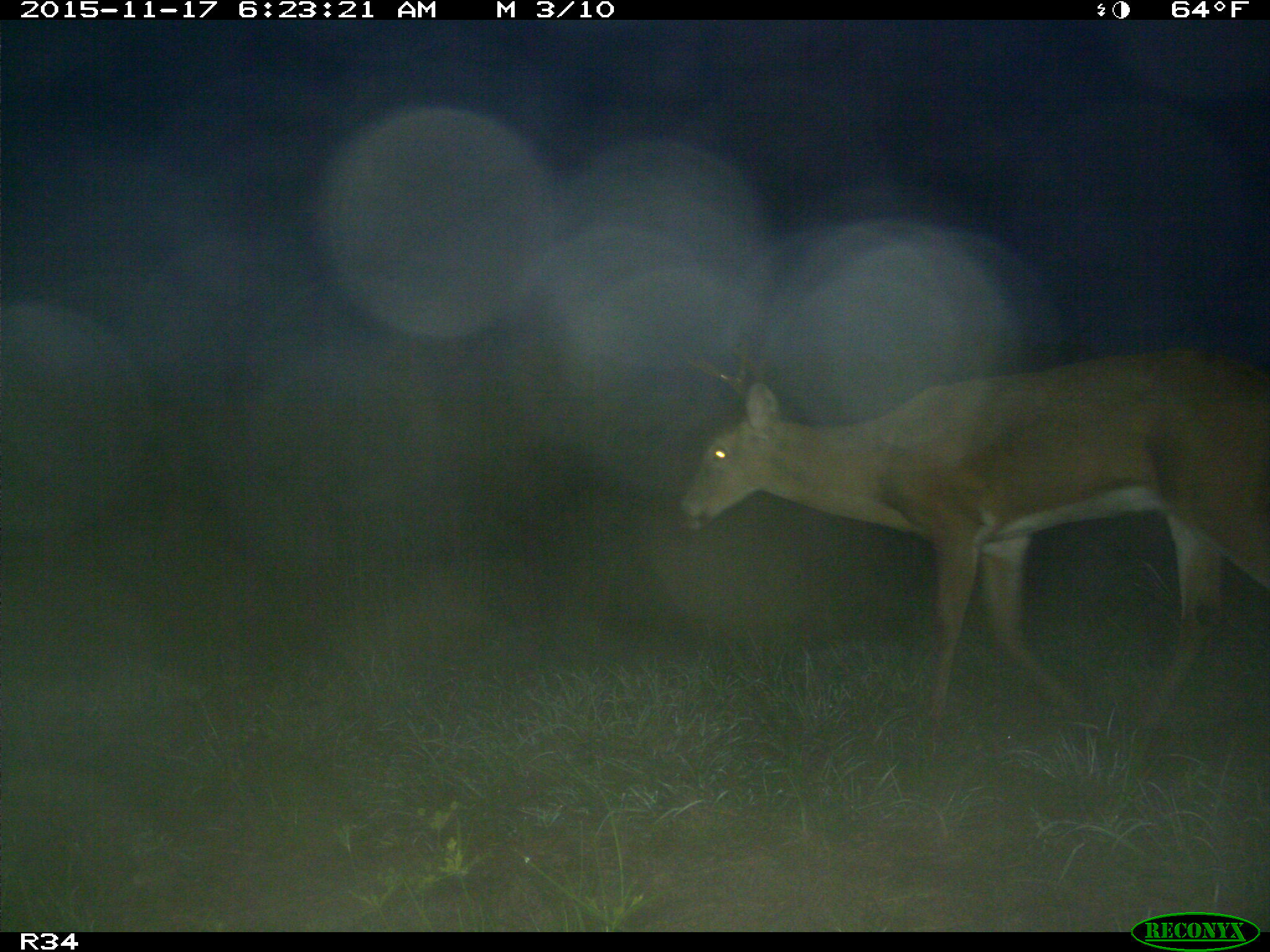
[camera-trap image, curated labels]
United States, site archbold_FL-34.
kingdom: Animalia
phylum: Chordata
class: Mammalia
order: Artiodactyla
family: Cervidae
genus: Odocoileus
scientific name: Odocoileus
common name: deer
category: unidentified deer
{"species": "unidentified deer (deer) (Odocoileus)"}